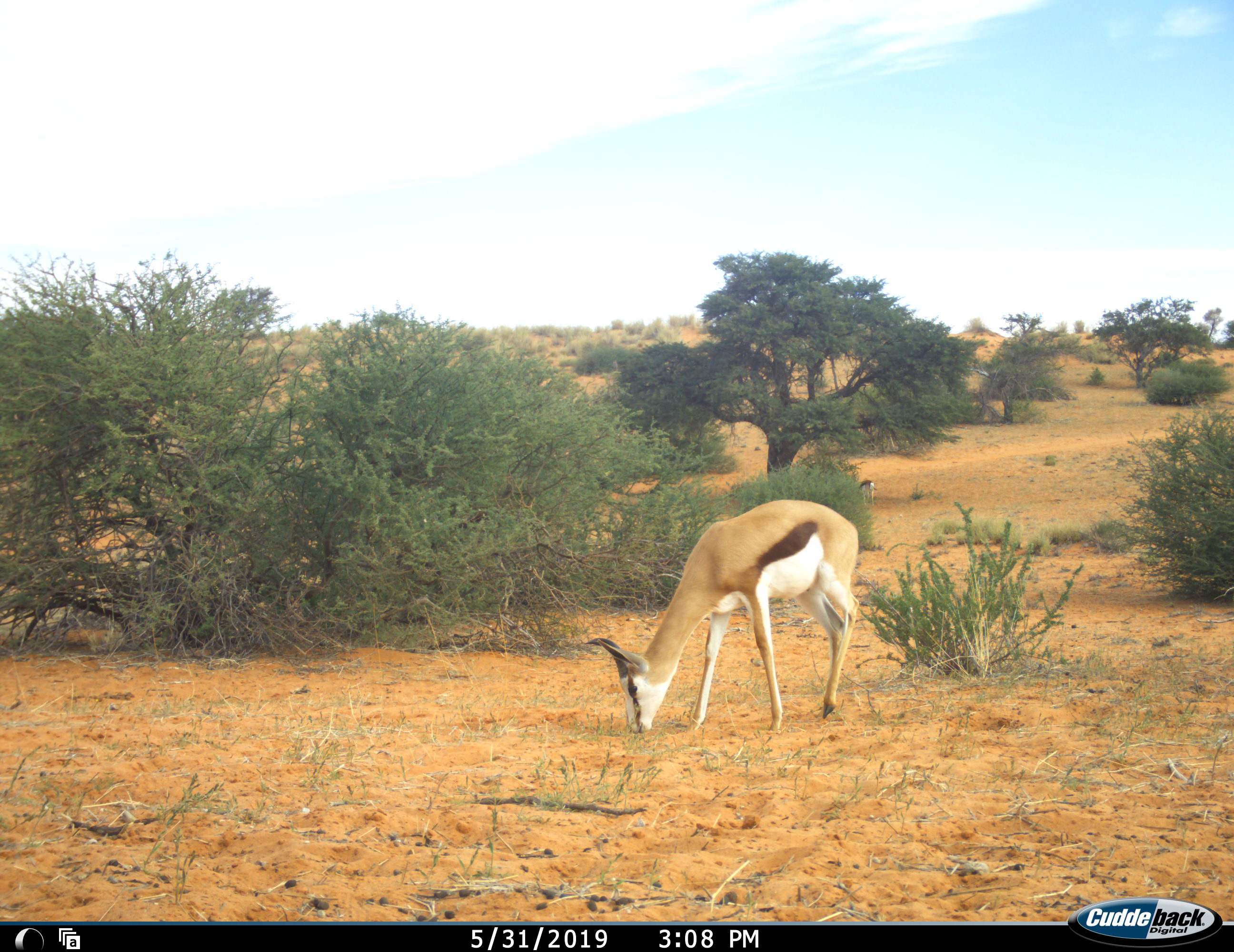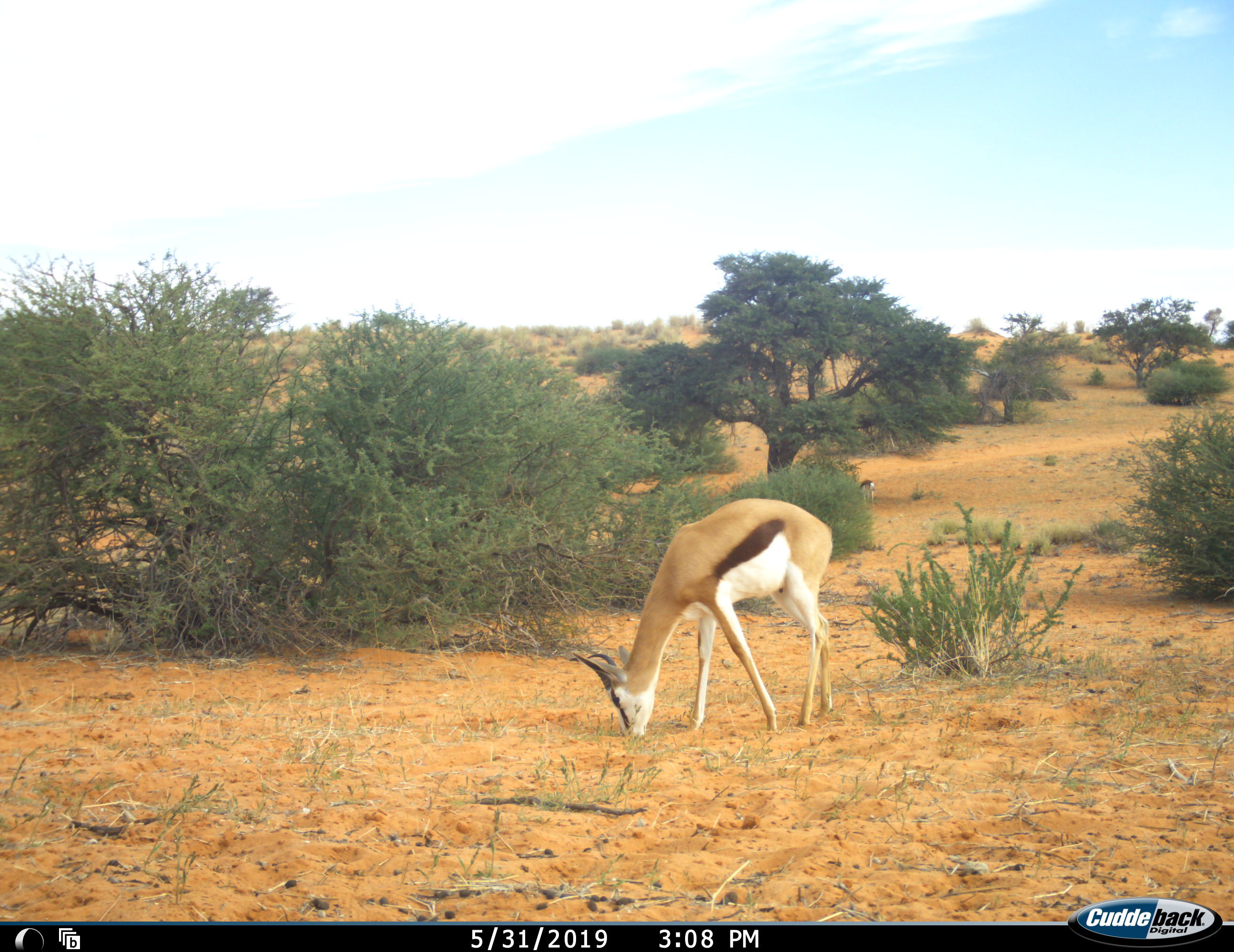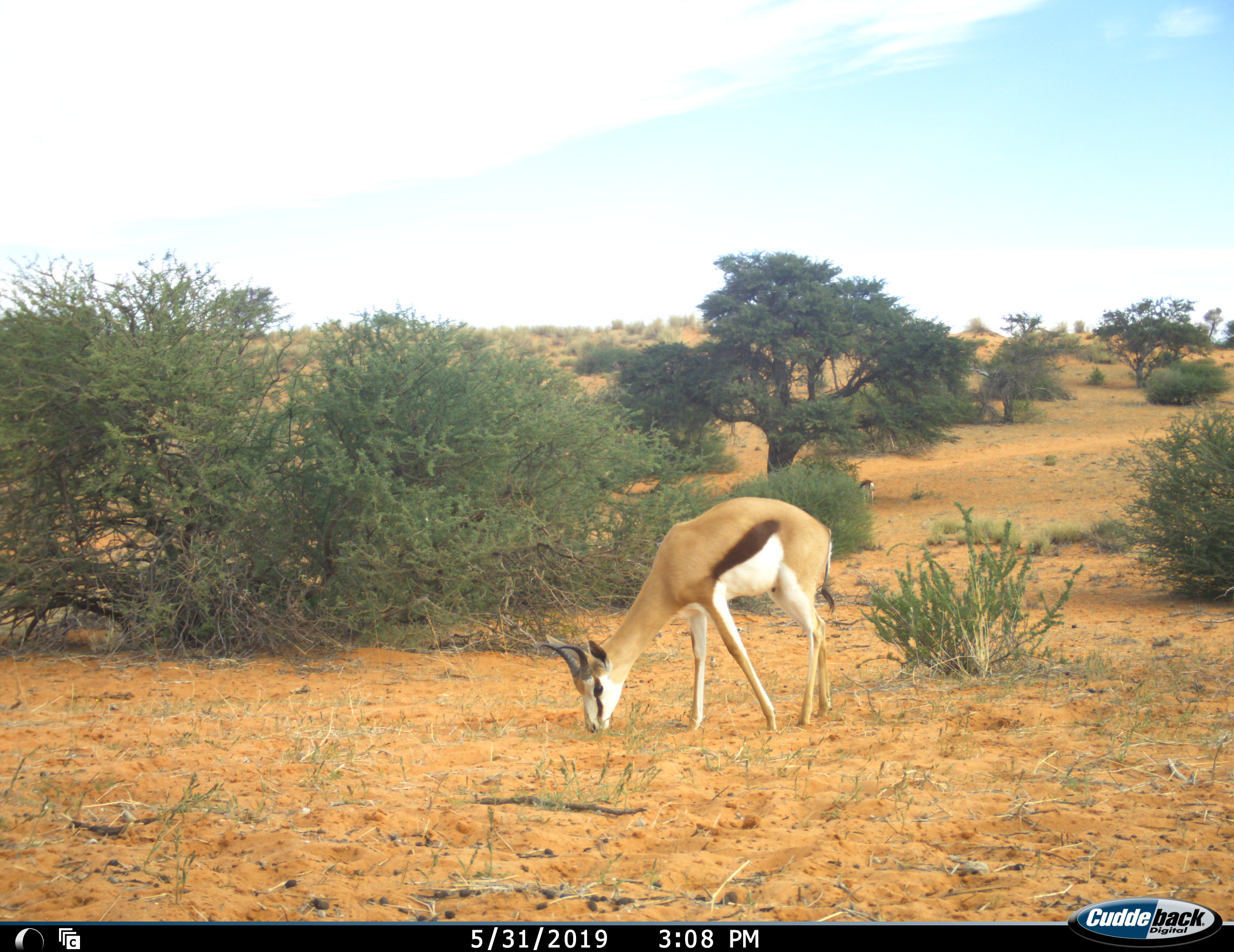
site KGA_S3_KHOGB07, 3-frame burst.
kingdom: Animalia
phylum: Chordata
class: Mammalia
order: Artiodactyla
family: Bovidae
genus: Antidorcas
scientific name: Antidorcas marsupialis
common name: springbok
Springbok (Antidorcas marsupialis), count 2. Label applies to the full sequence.